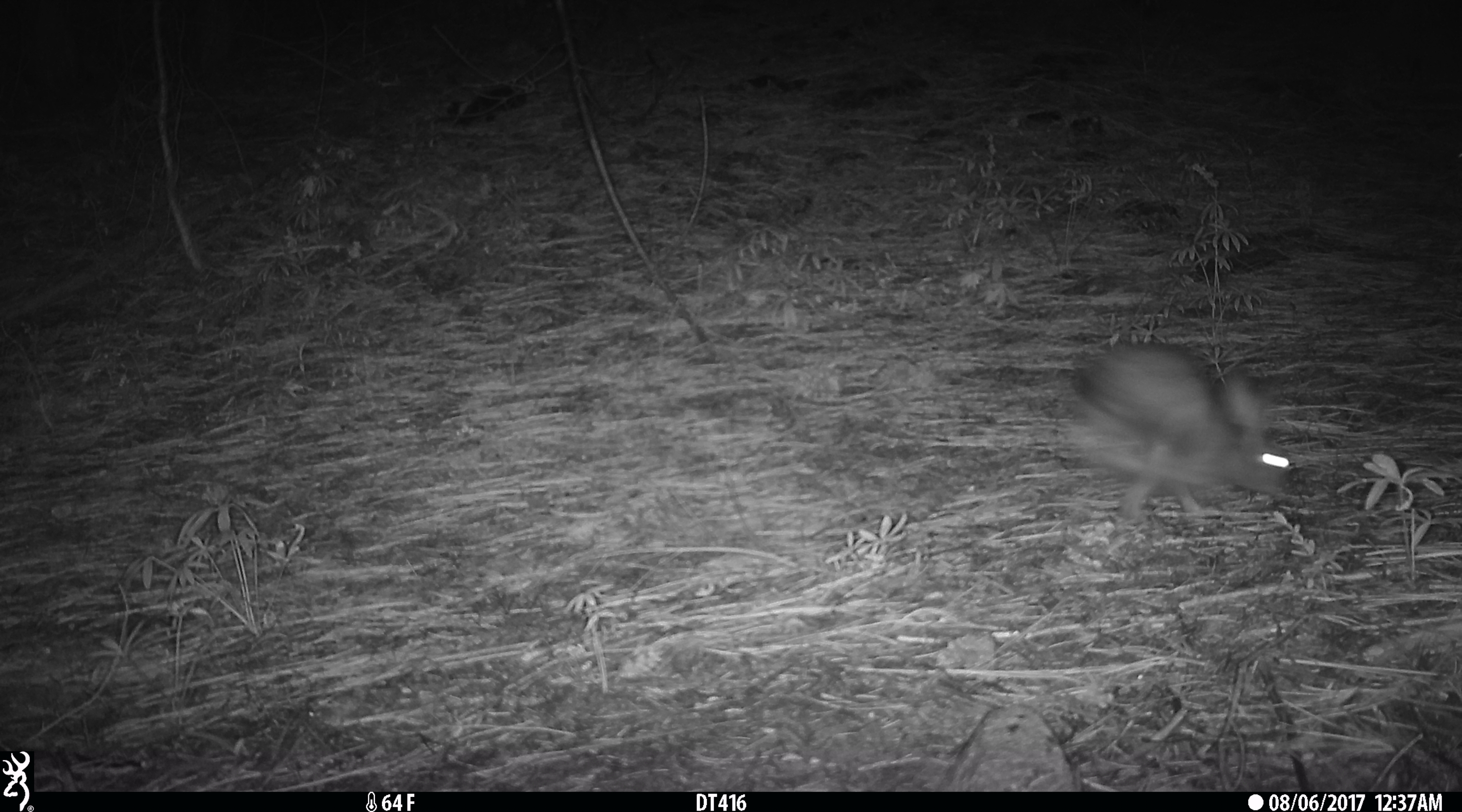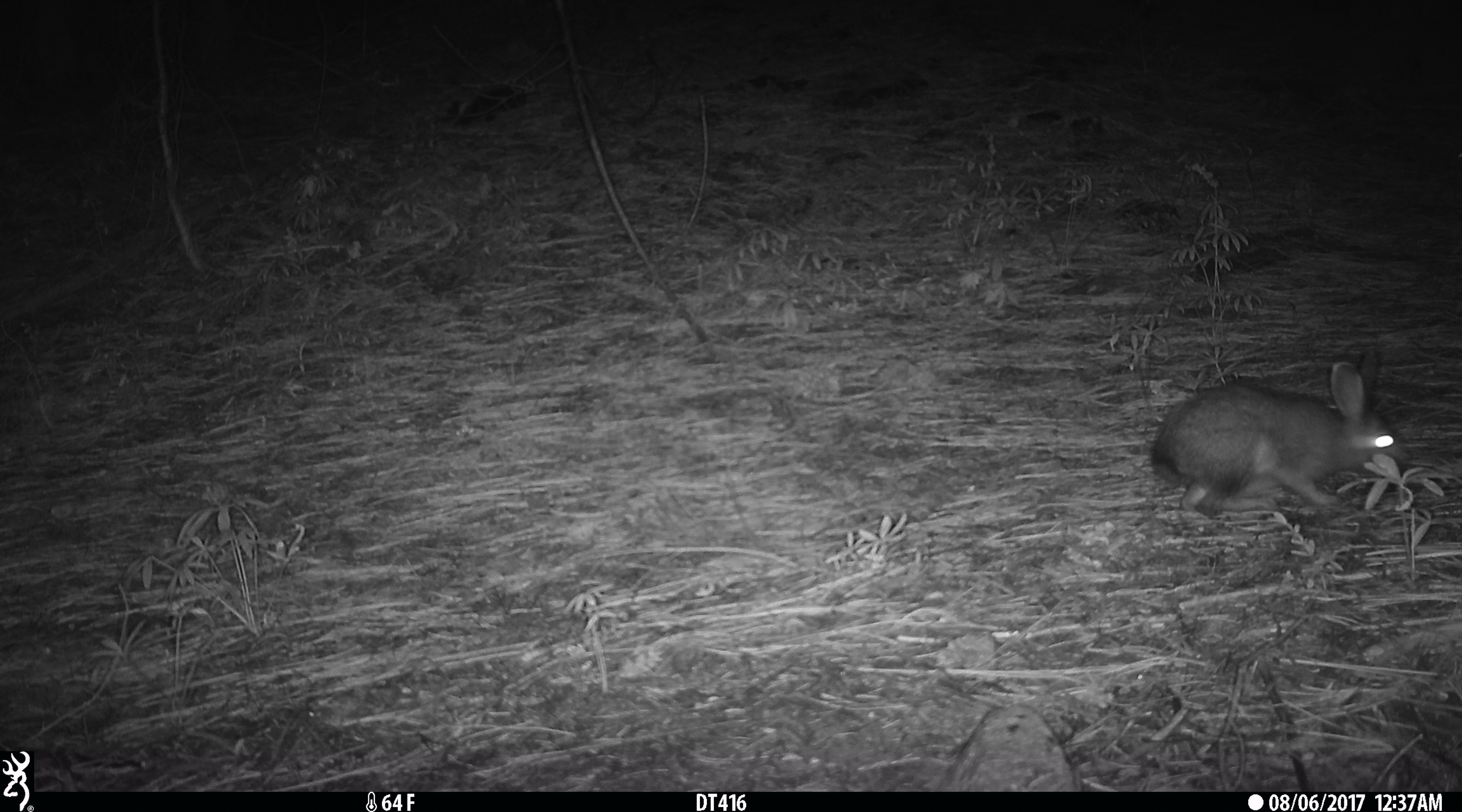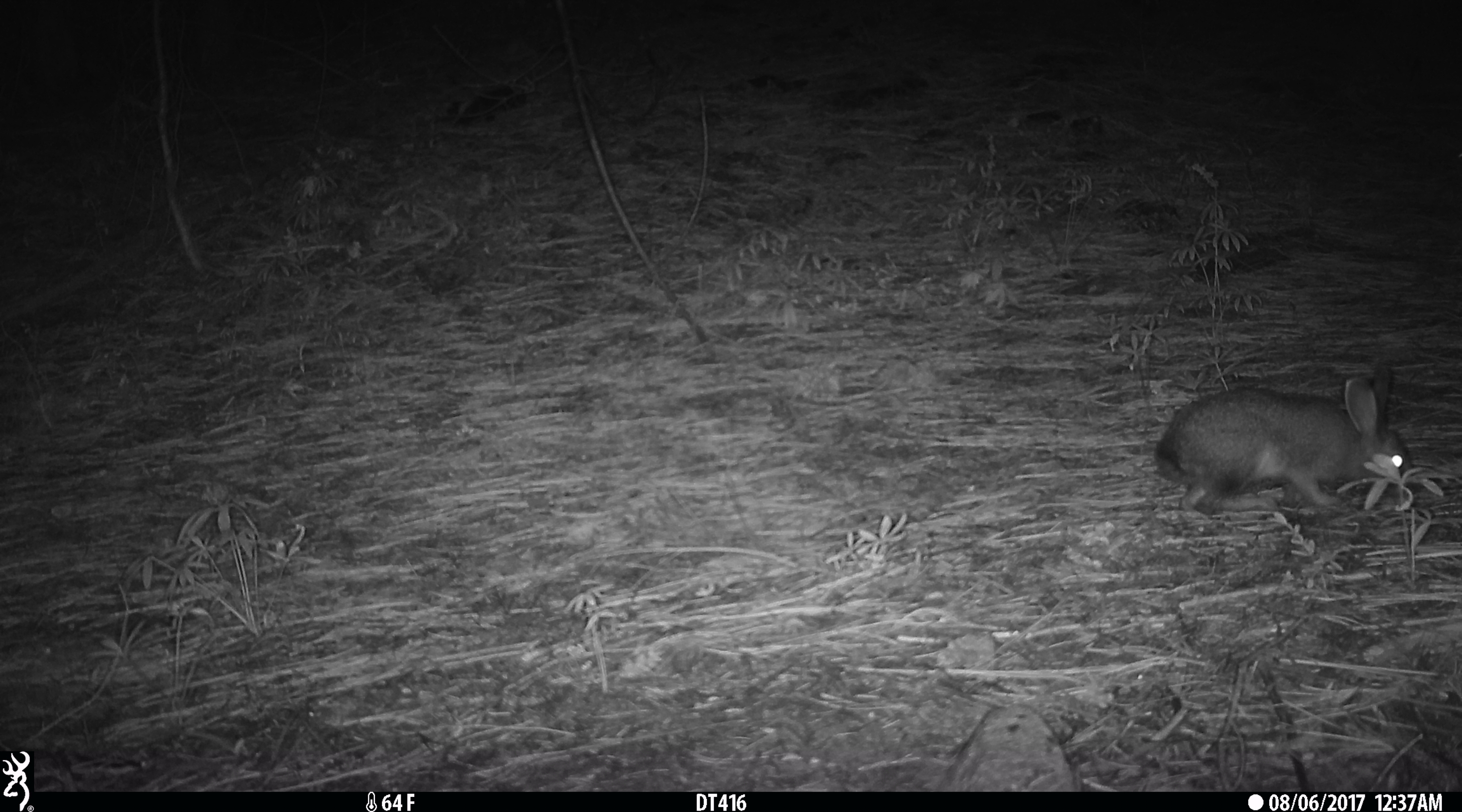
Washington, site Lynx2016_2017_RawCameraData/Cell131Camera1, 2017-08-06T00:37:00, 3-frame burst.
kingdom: Animalia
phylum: Chordata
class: Mammalia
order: Lagomorpha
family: Leporidae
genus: Lepus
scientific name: Lepus americanus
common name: snowshoe hare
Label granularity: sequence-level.